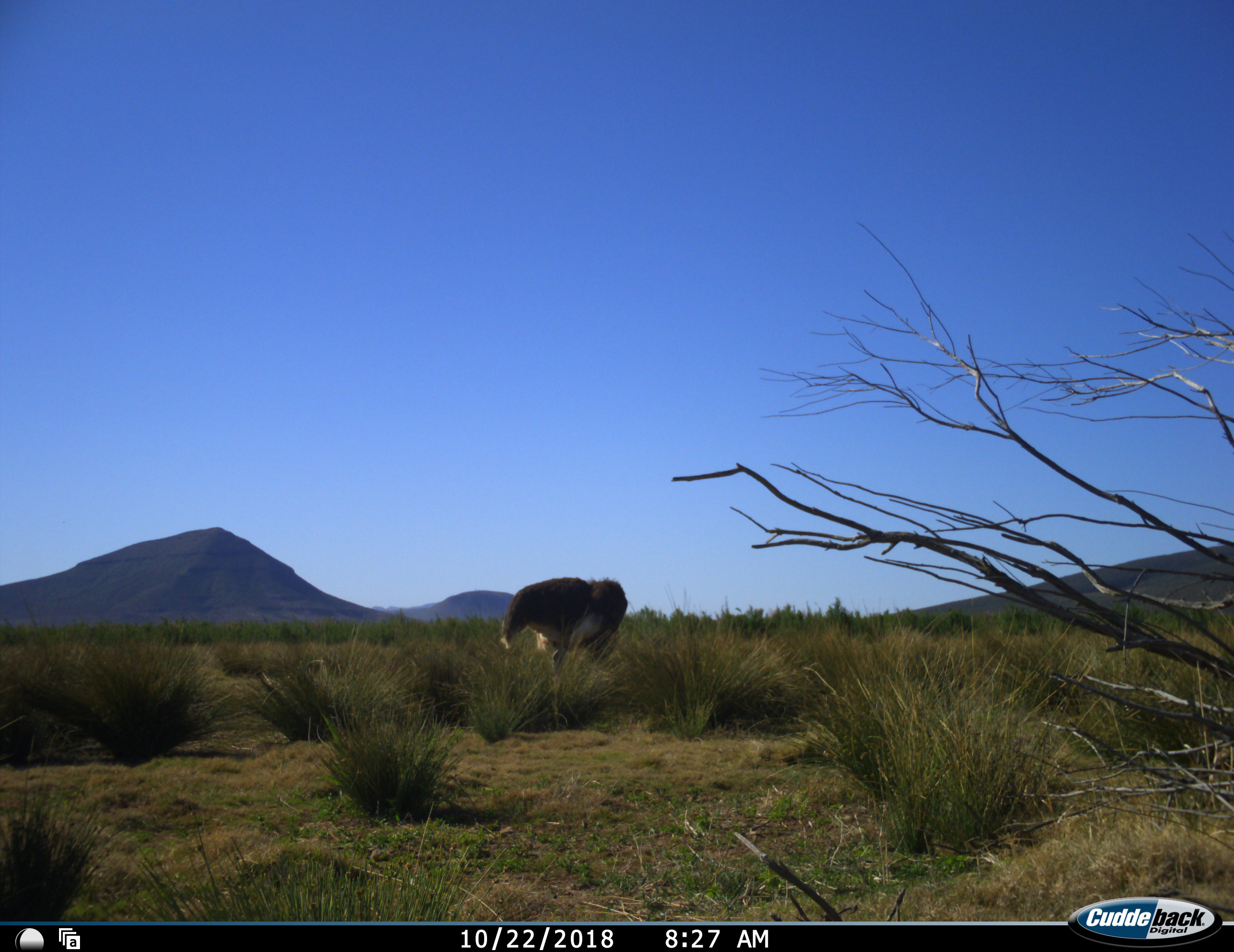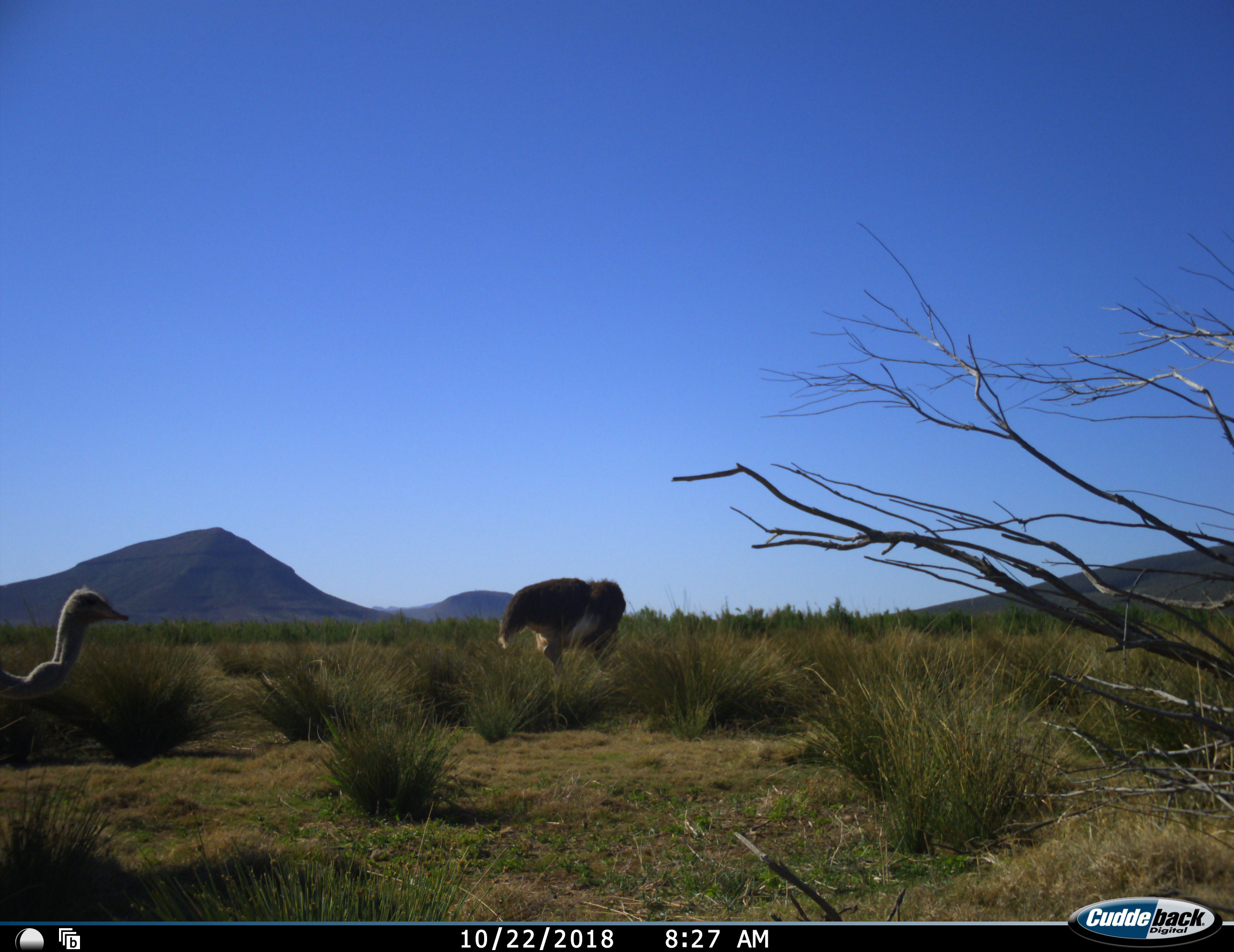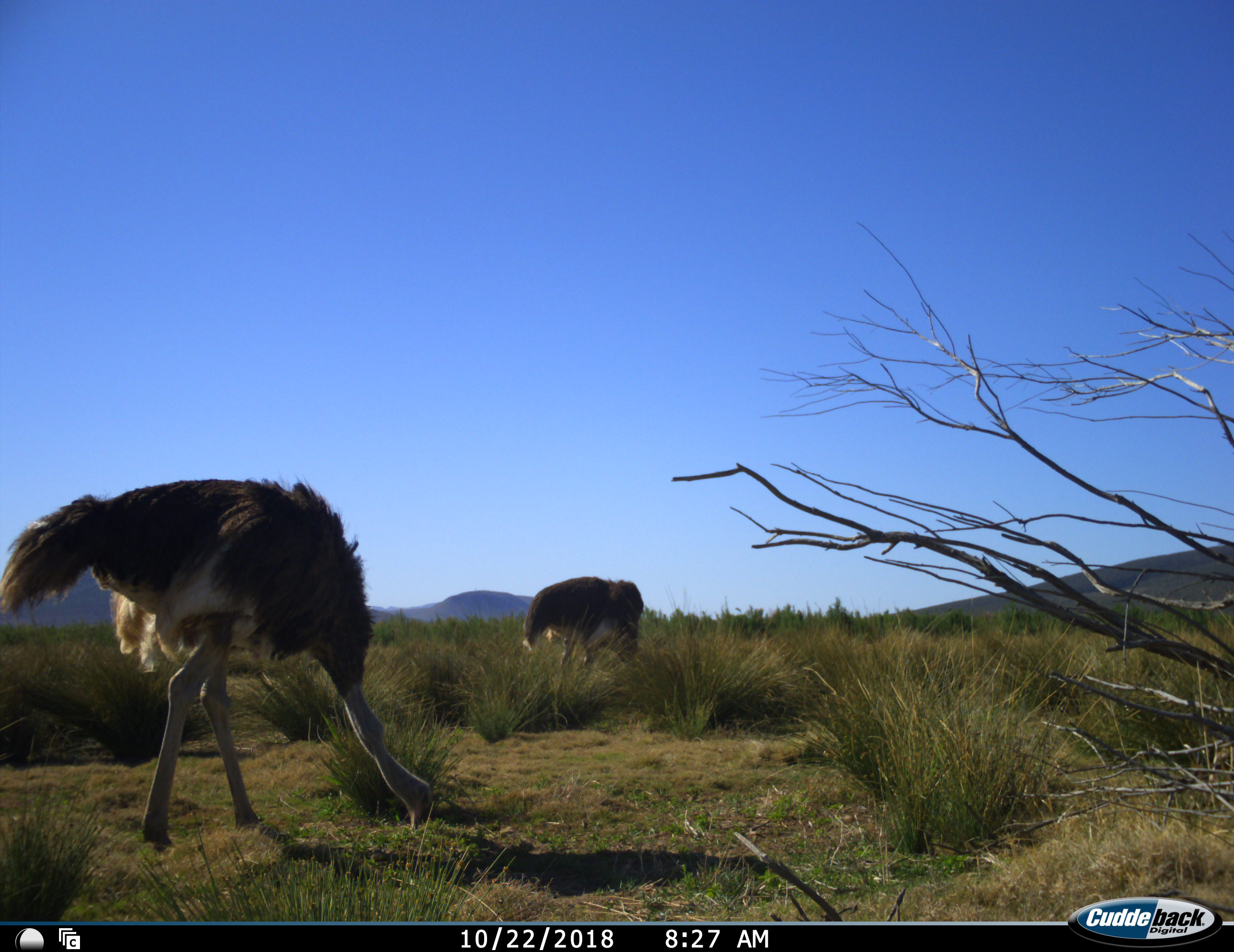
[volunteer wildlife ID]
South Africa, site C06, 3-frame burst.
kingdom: Animalia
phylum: Chordata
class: Aves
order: Struthioniformes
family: Struthionidae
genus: Struthio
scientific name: Struthio camelus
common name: ostrich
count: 2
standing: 30%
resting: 0%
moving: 60%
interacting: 0%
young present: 0%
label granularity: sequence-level